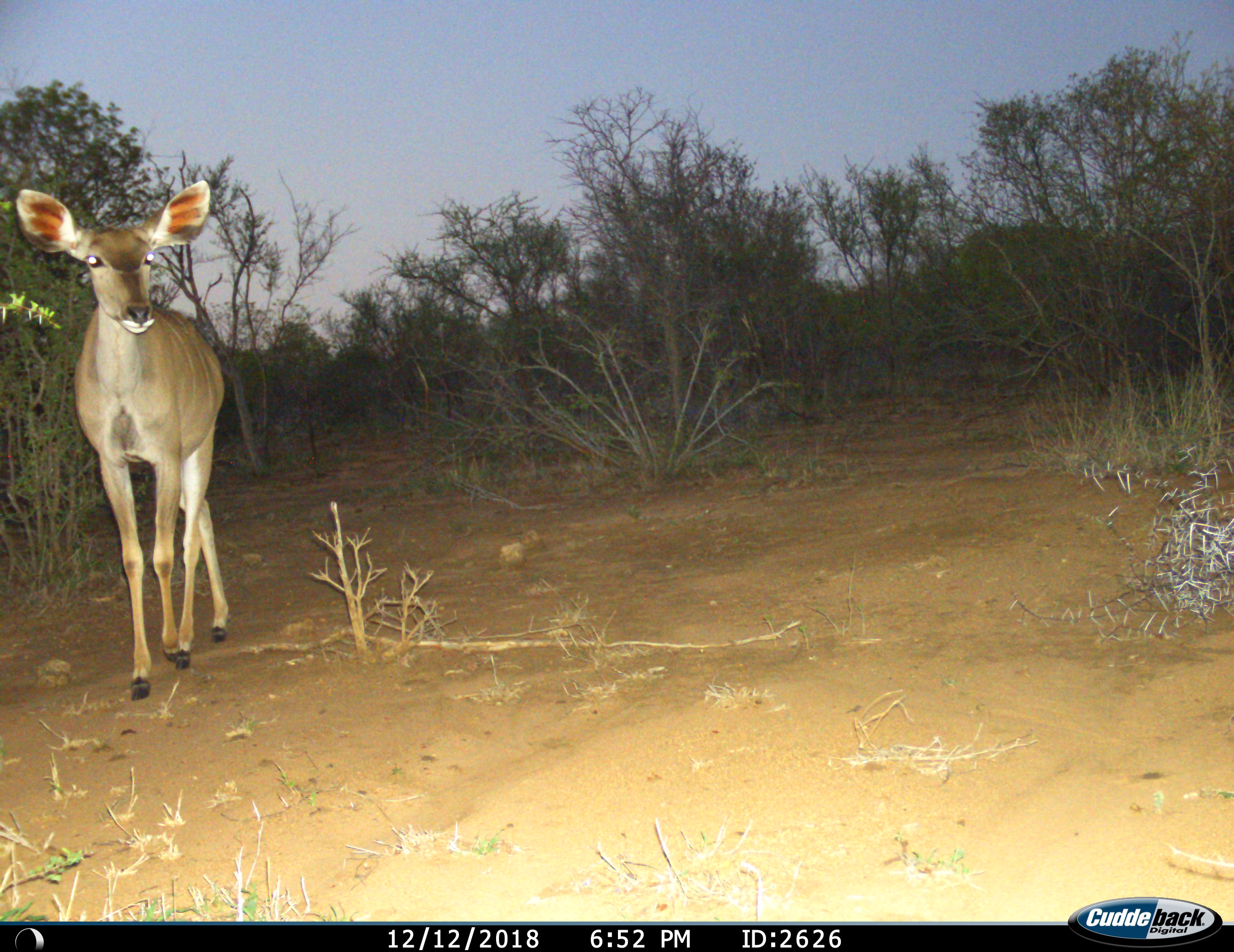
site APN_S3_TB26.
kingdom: Animalia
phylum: Chordata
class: Mammalia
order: Artiodactyla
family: Bovidae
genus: Tragelaphus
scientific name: Tragelaphus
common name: kudu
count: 1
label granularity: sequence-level